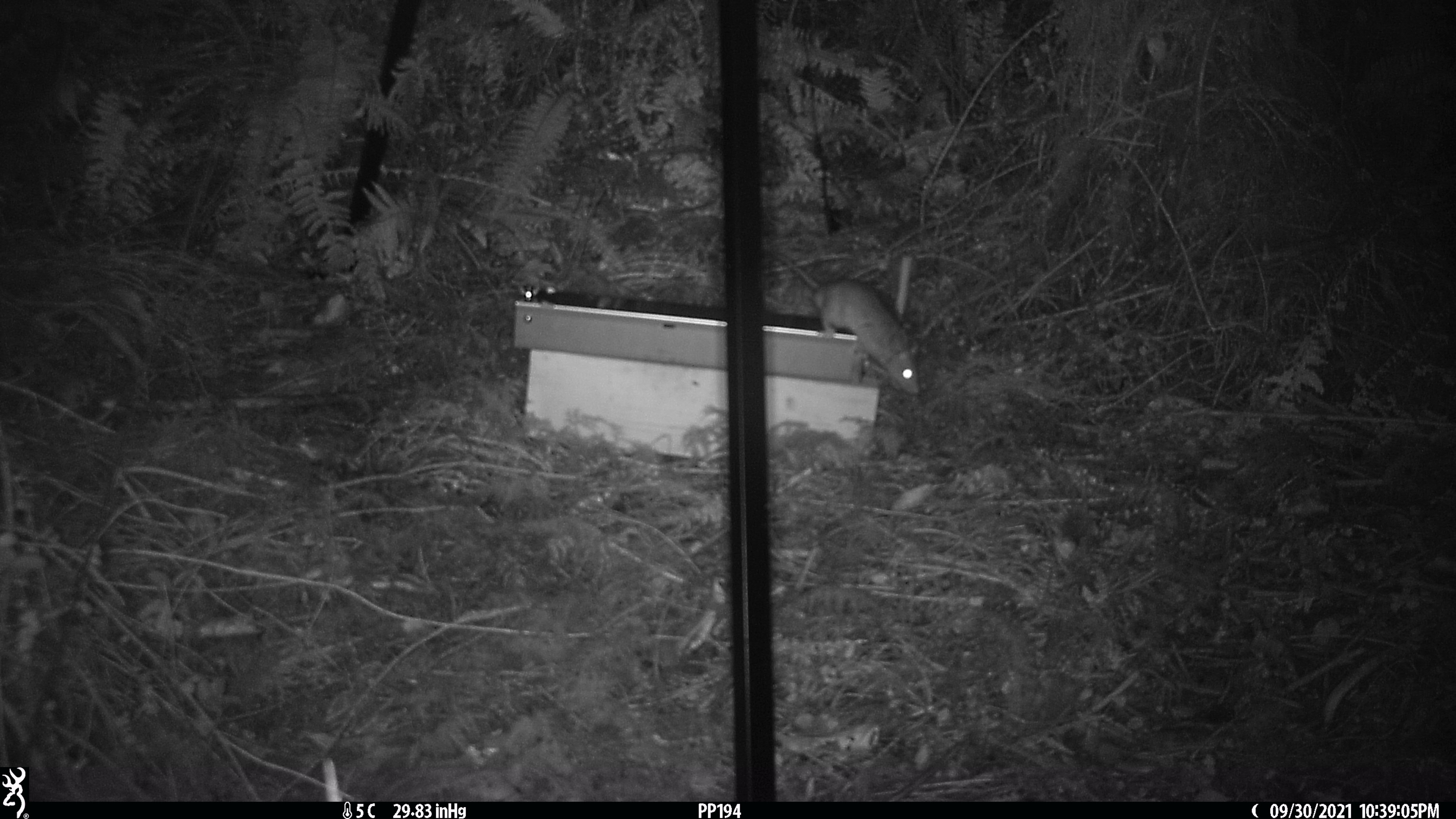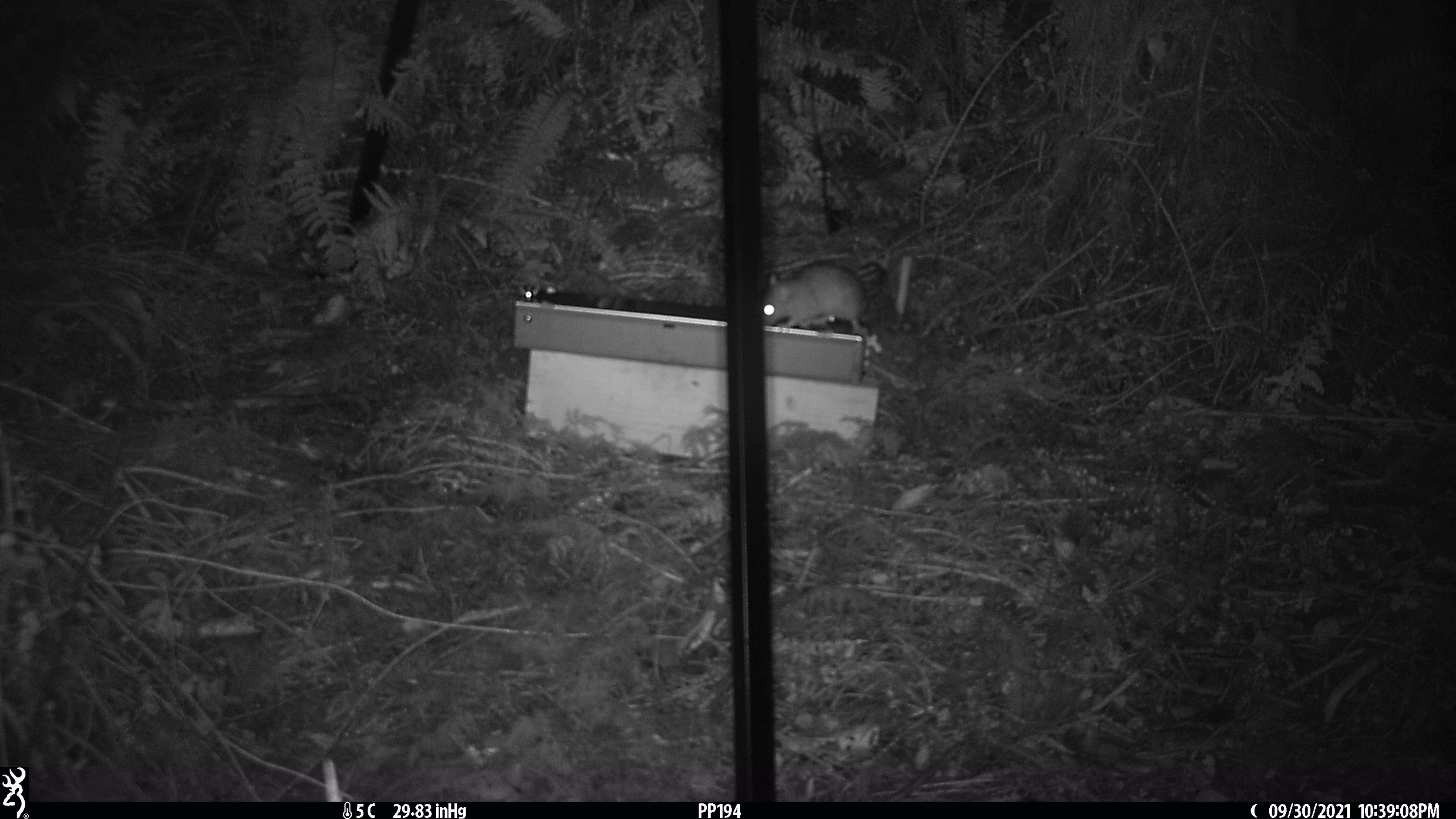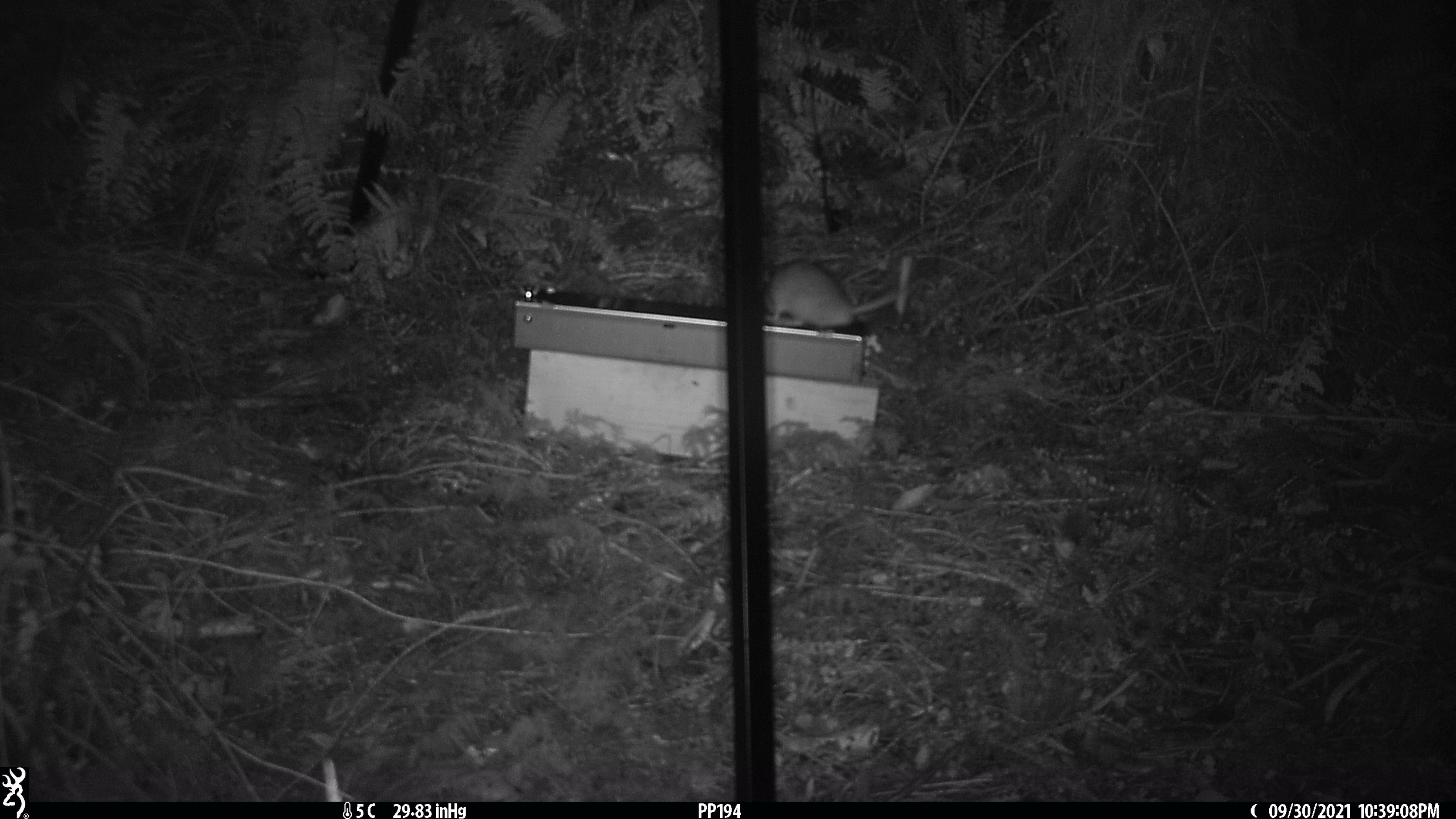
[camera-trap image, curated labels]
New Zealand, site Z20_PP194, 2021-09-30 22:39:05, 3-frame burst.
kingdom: Animalia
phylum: Chordata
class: Mammalia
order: Rodentia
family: Muridae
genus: Rattus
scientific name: Rattus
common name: rat